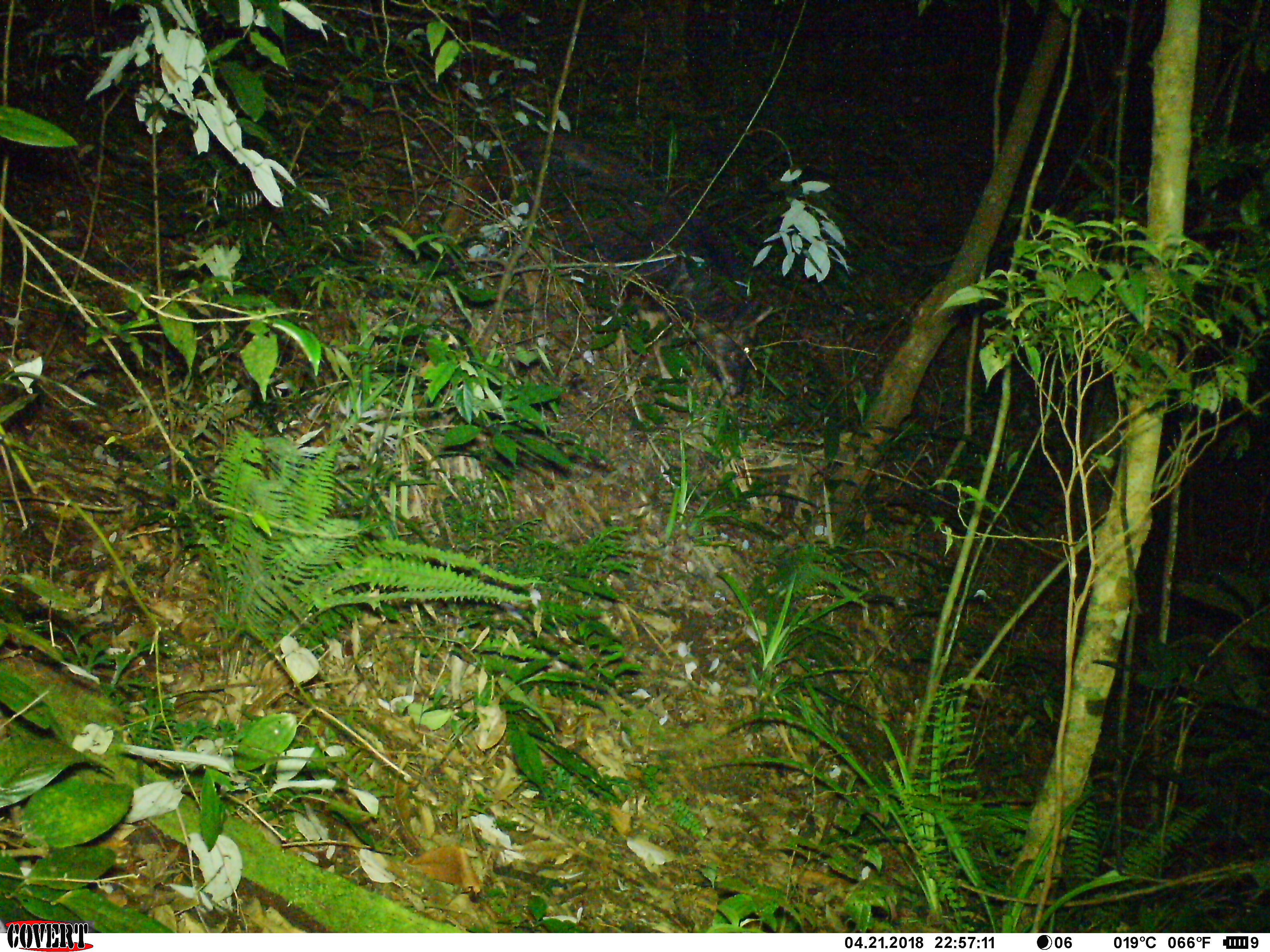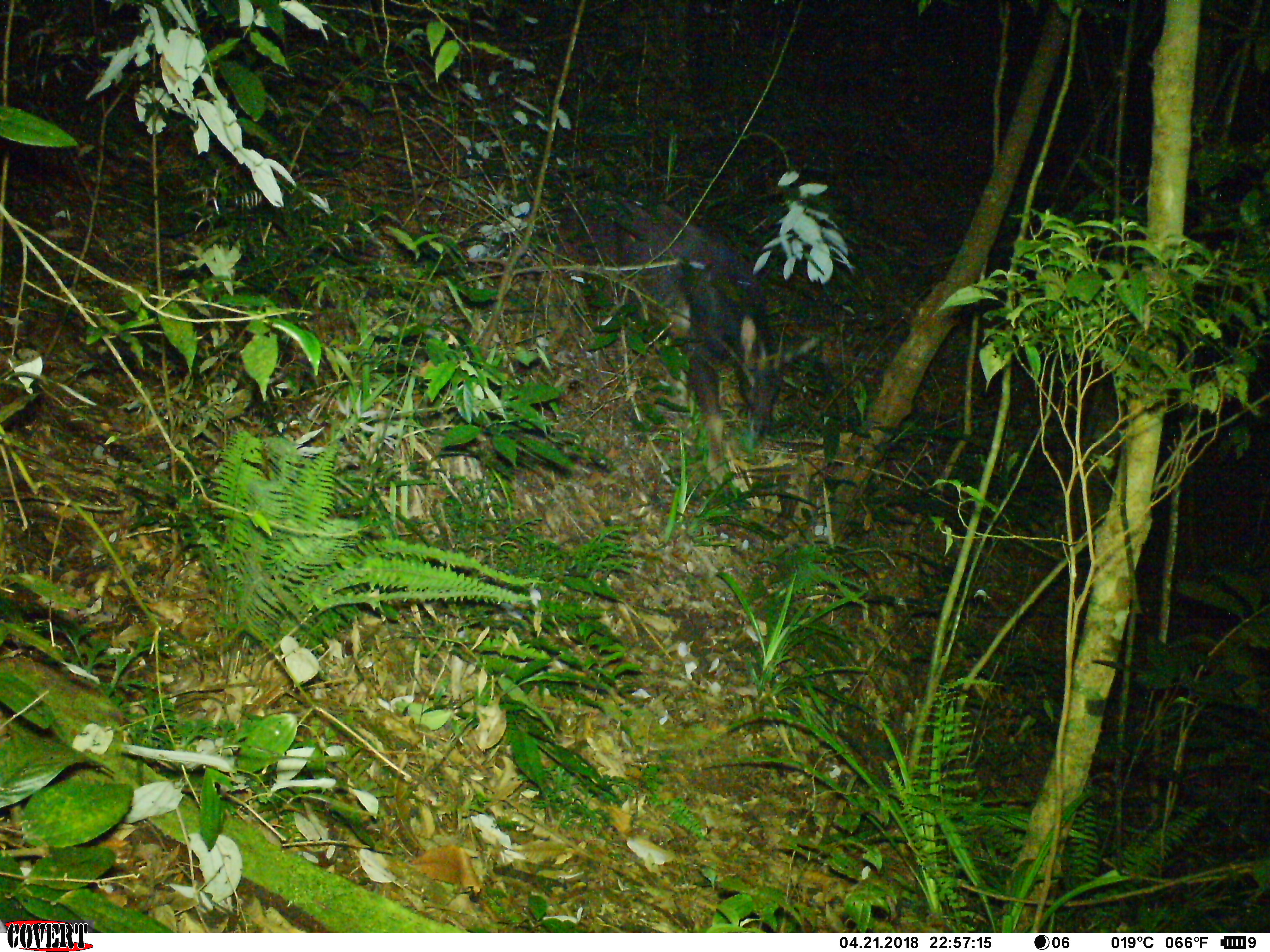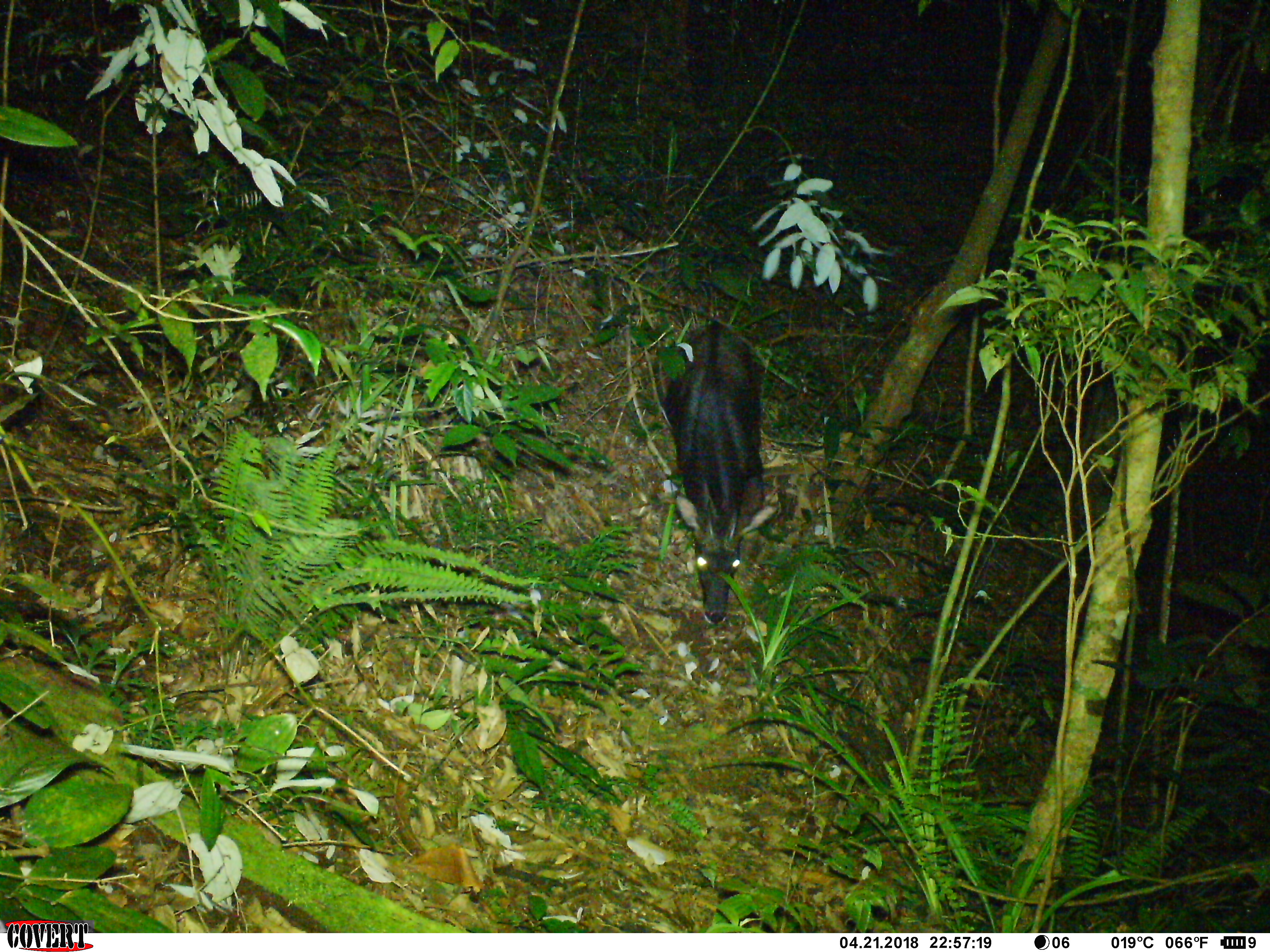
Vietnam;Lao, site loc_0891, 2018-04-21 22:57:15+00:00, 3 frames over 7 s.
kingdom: Animalia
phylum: Chordata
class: Mammalia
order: Artiodactyla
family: Bovidae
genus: Capricornis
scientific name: Capricornis sumatraensis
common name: chinese serow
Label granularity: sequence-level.